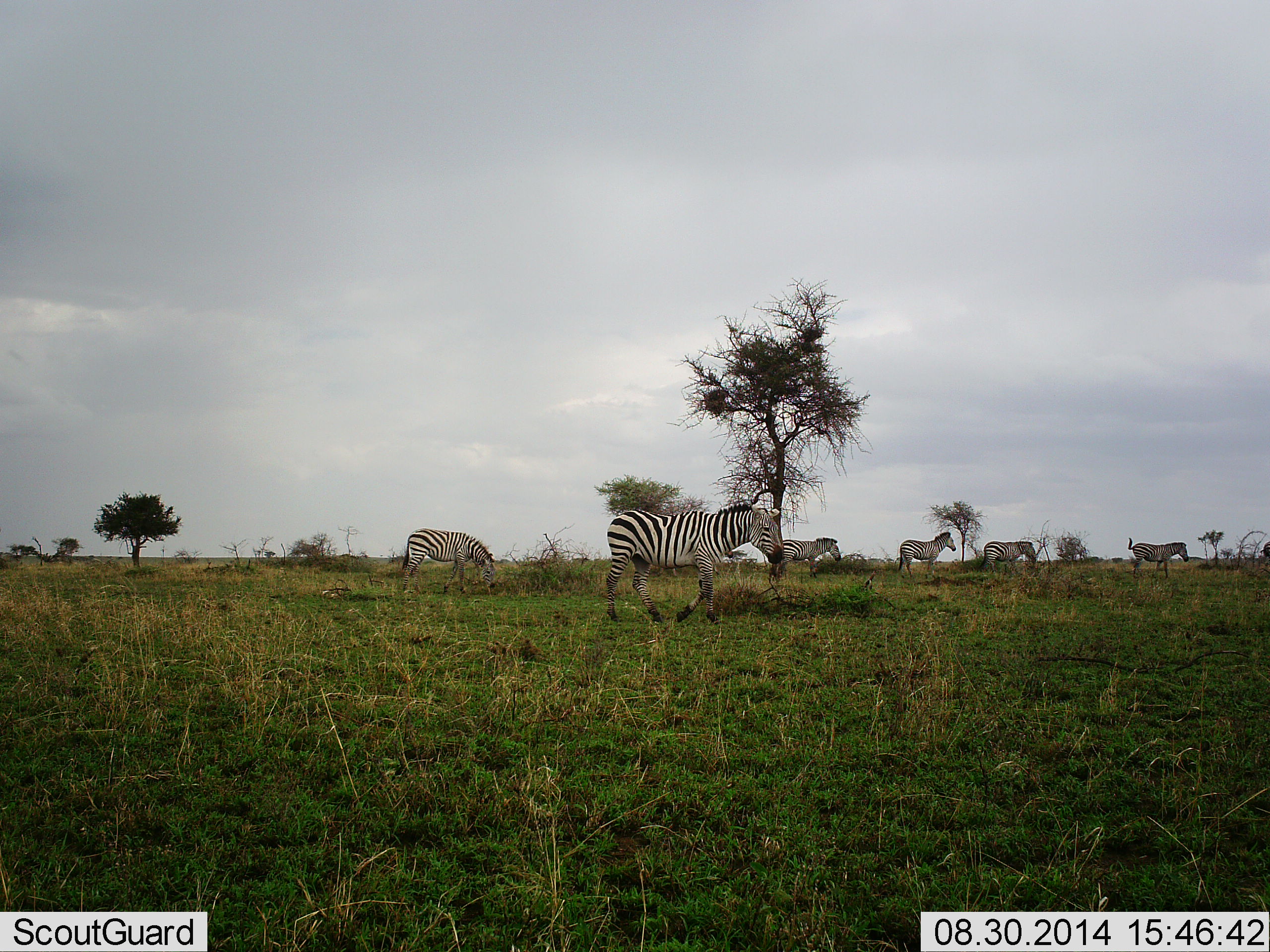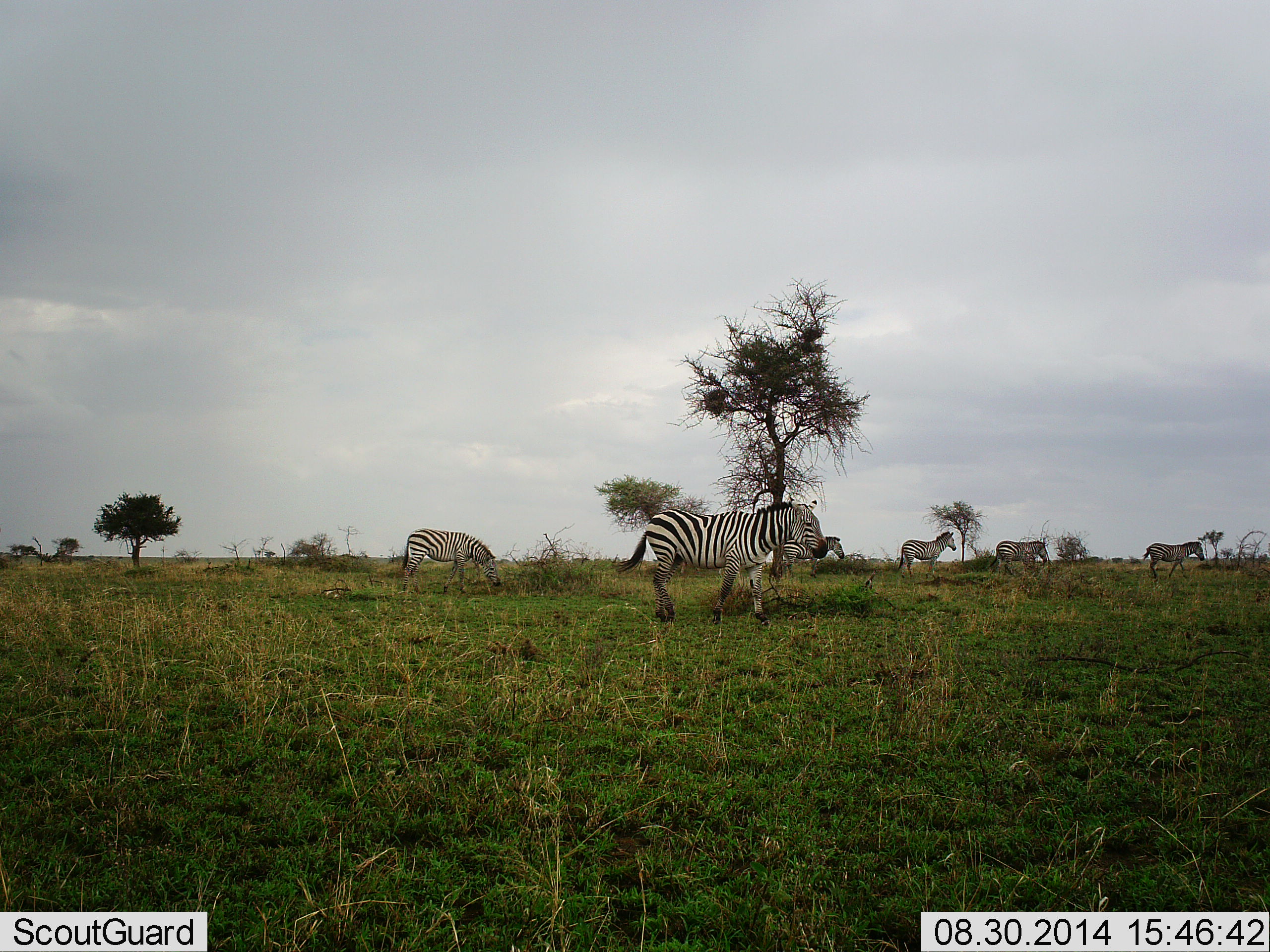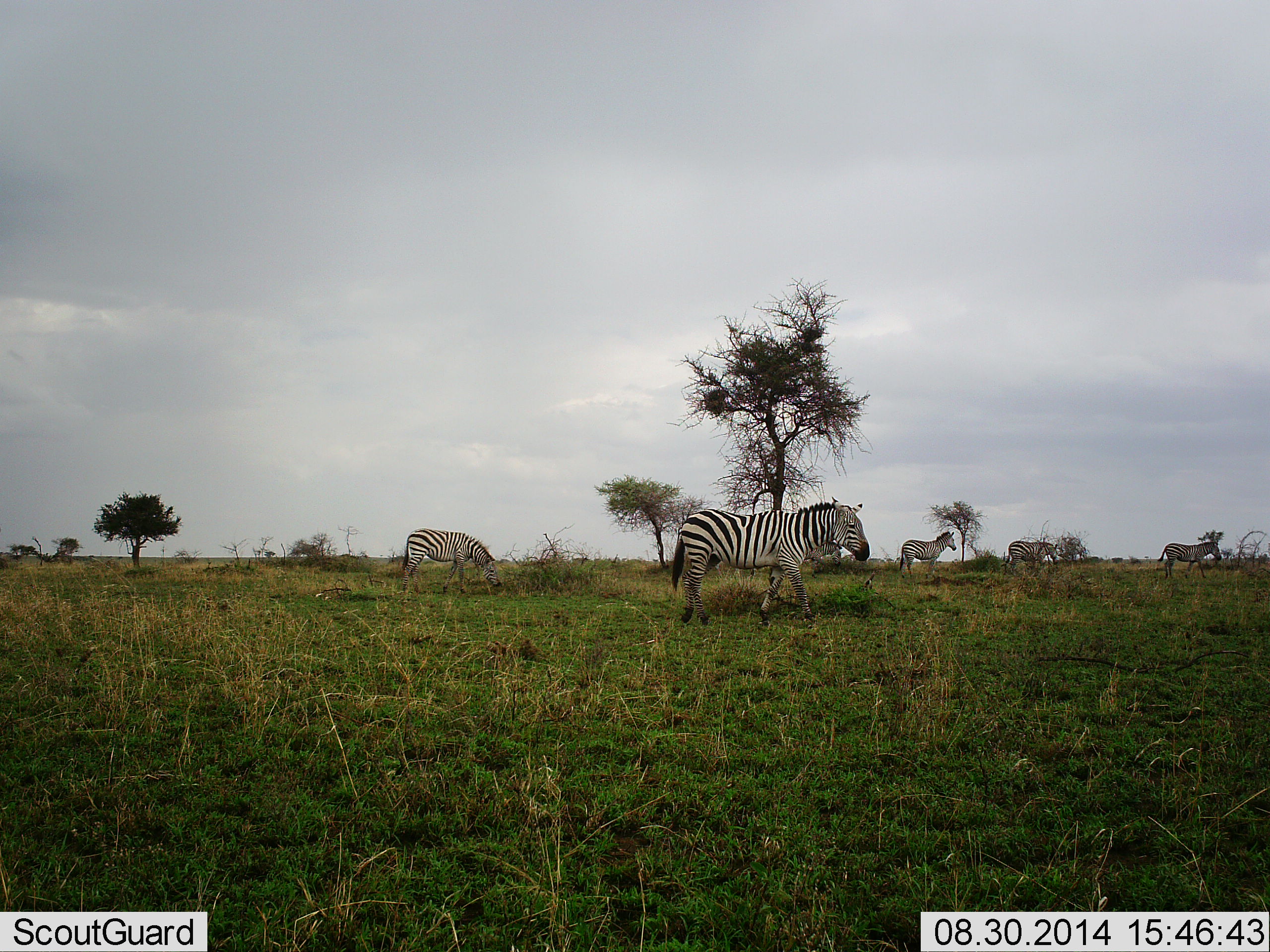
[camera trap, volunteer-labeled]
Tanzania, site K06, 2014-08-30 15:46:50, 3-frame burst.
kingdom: Animalia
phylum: Chordata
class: Mammalia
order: Perissodactyla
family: Equidae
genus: Equus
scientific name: Equus quagga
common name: plains zebra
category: zebra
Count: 6.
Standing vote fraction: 30%.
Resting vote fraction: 0%.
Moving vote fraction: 90%.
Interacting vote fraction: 0%.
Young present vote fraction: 0%.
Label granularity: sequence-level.